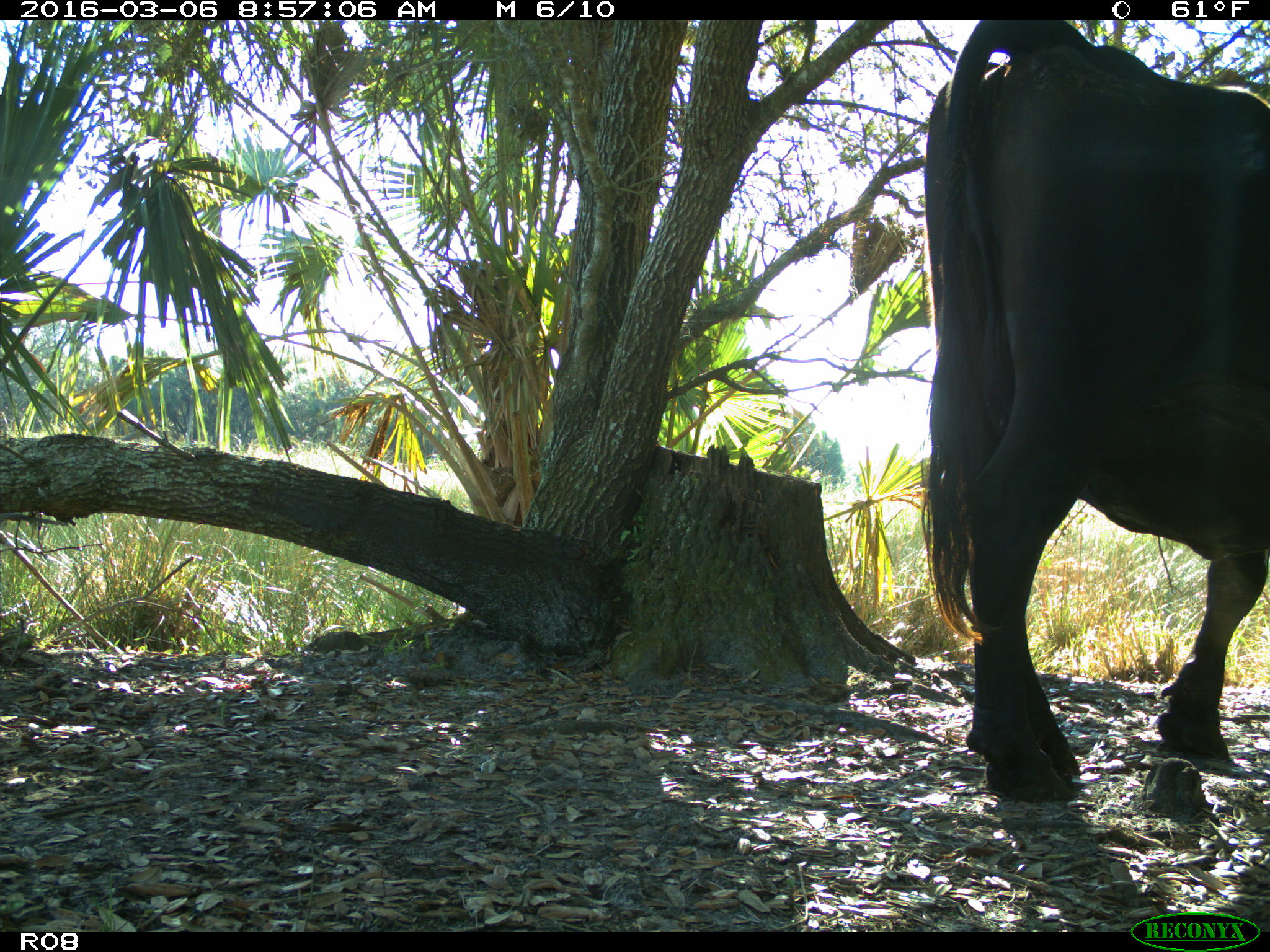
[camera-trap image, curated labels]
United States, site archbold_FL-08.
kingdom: Animalia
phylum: Chordata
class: Mammalia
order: Artiodactyla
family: Bovidae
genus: Bos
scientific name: Bos taurus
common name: domestic cow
Bos taurus (domestic cow).